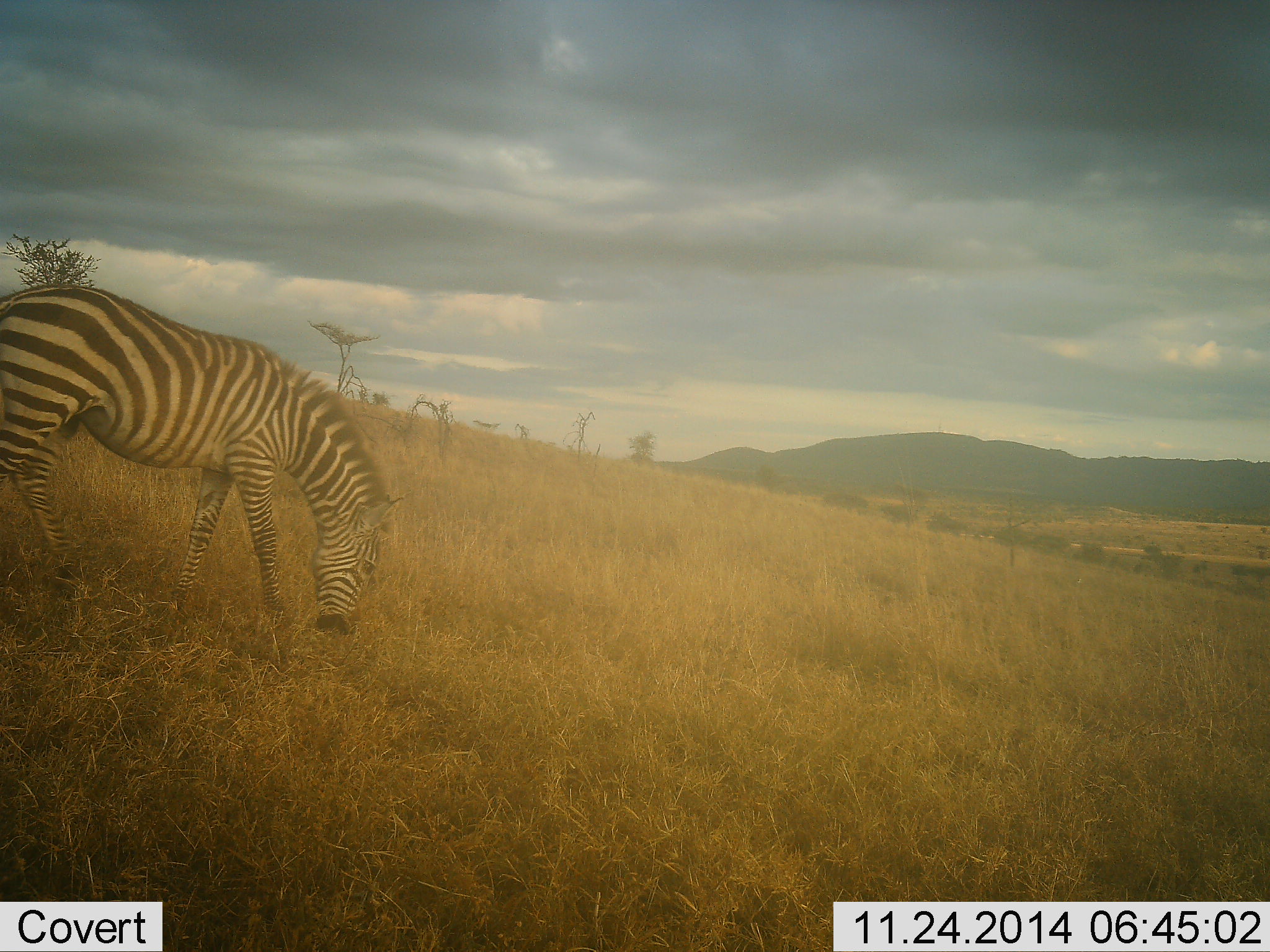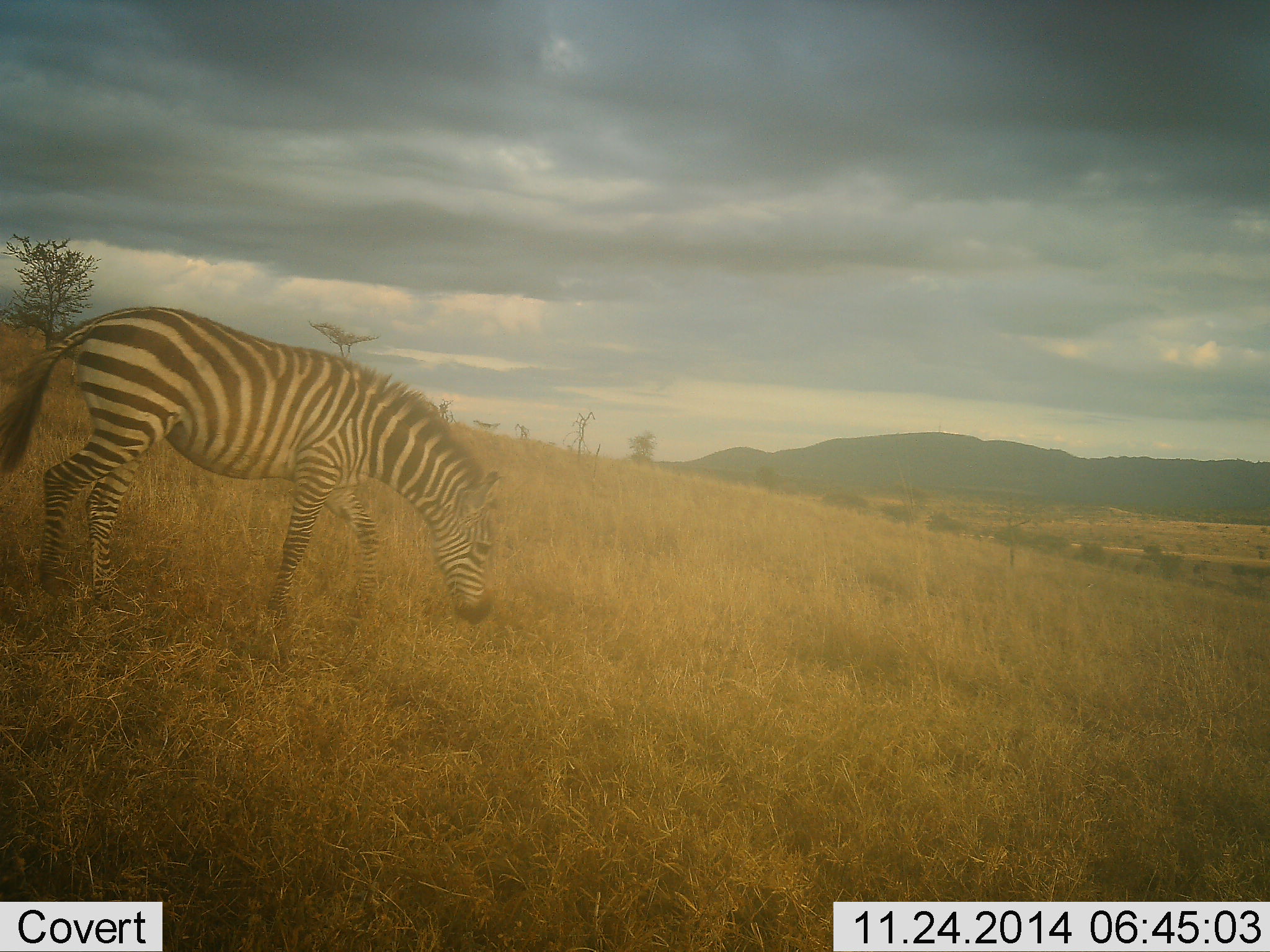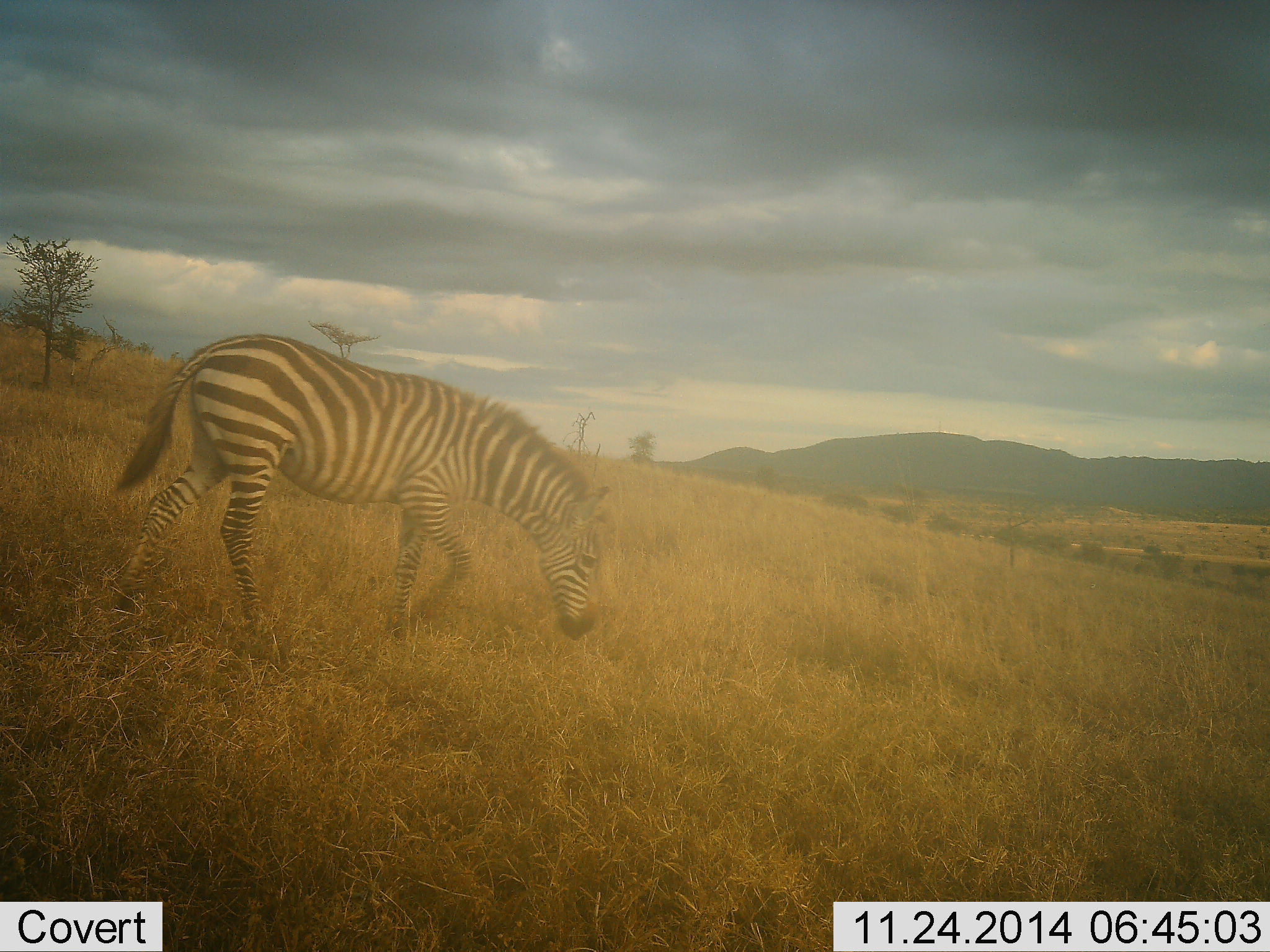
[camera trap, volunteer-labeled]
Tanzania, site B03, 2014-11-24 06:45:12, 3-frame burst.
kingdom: Animalia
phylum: Chordata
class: Mammalia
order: Perissodactyla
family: Equidae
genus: Equus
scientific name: Equus quagga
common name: plains zebra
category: zebra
Zebra (plains zebra) (Equus quagga), count 1. Behavior (volunteer vote fractions): standing 10%, resting 0%, moving 70%, interacting 0%. Young present (vote fraction): 0%. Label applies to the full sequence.